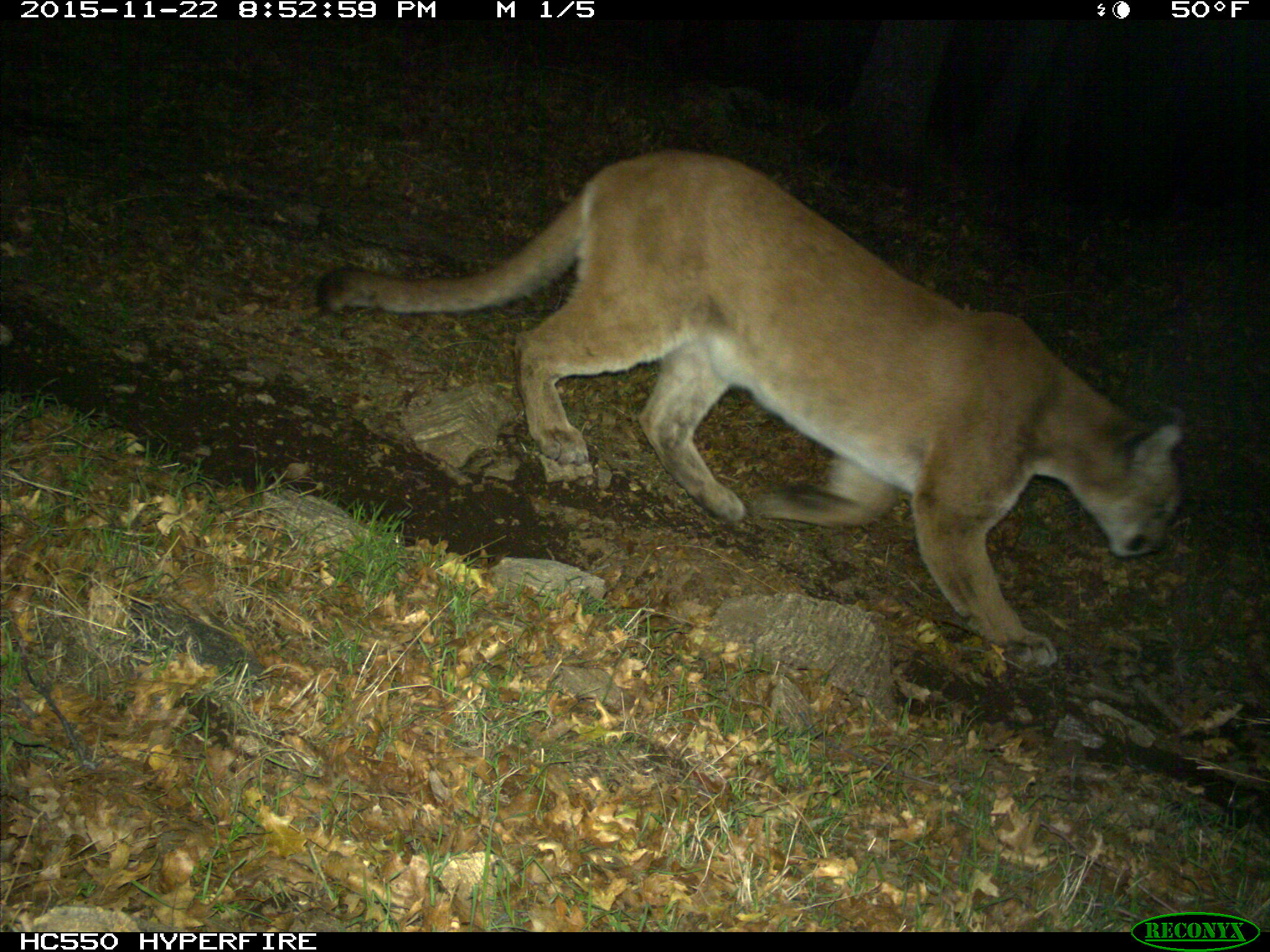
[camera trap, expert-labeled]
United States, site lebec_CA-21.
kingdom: Animalia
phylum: Chordata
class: Mammalia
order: Carnivora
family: Felidae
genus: Puma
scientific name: Puma concolor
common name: mountain lion